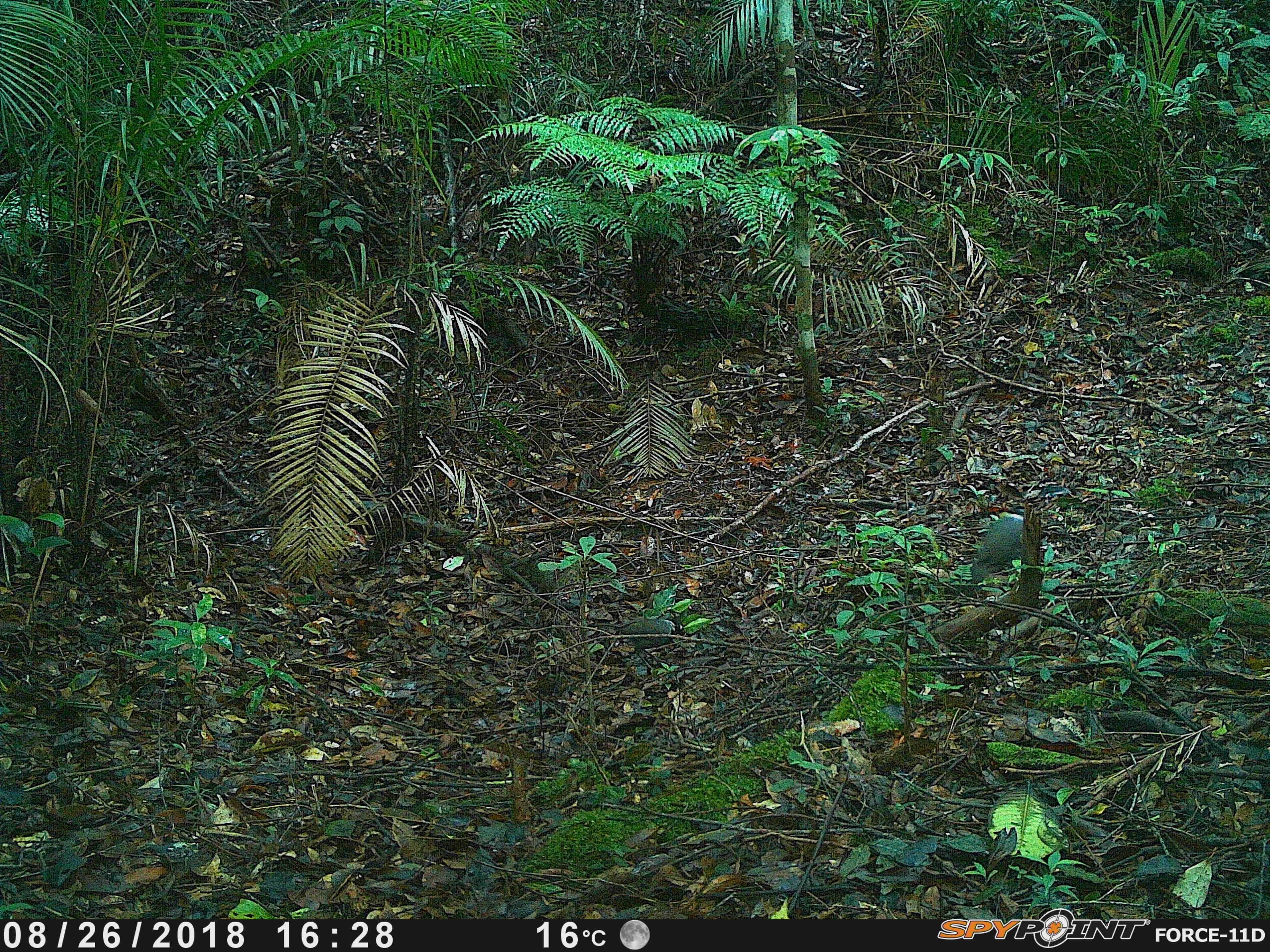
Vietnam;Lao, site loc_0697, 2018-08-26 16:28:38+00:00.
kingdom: Animalia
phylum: Chordata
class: Aves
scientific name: Aves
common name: bird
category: unidentified bird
Unidentified bird (bird) (Aves). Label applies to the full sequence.